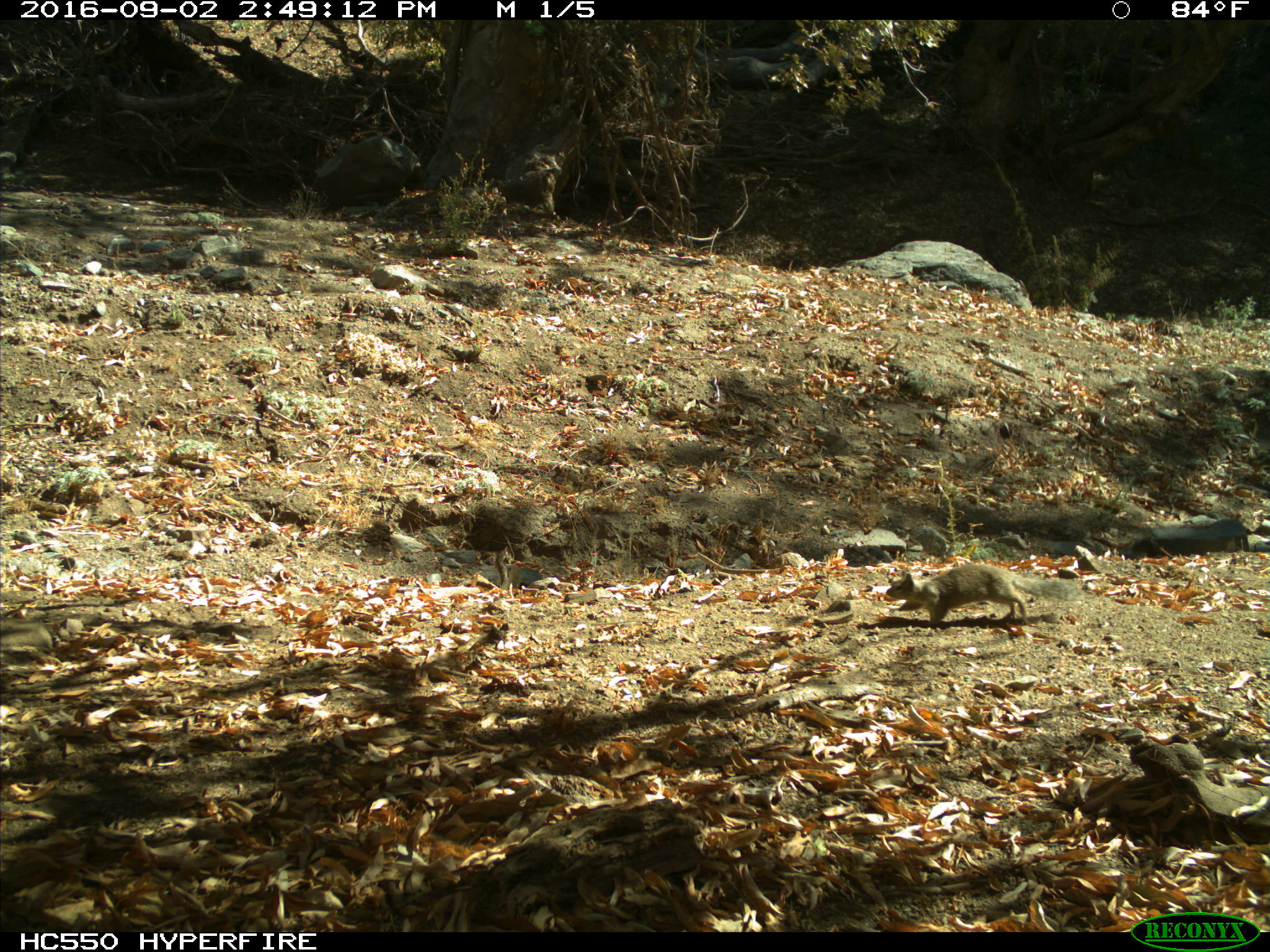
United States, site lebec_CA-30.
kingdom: Animalia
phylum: Chordata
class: Mammalia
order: Rodentia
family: Sciuridae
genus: Otospermophilus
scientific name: Otospermophilus beecheyi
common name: california ground squirrel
Otospermophilus beecheyi (california ground squirrel).